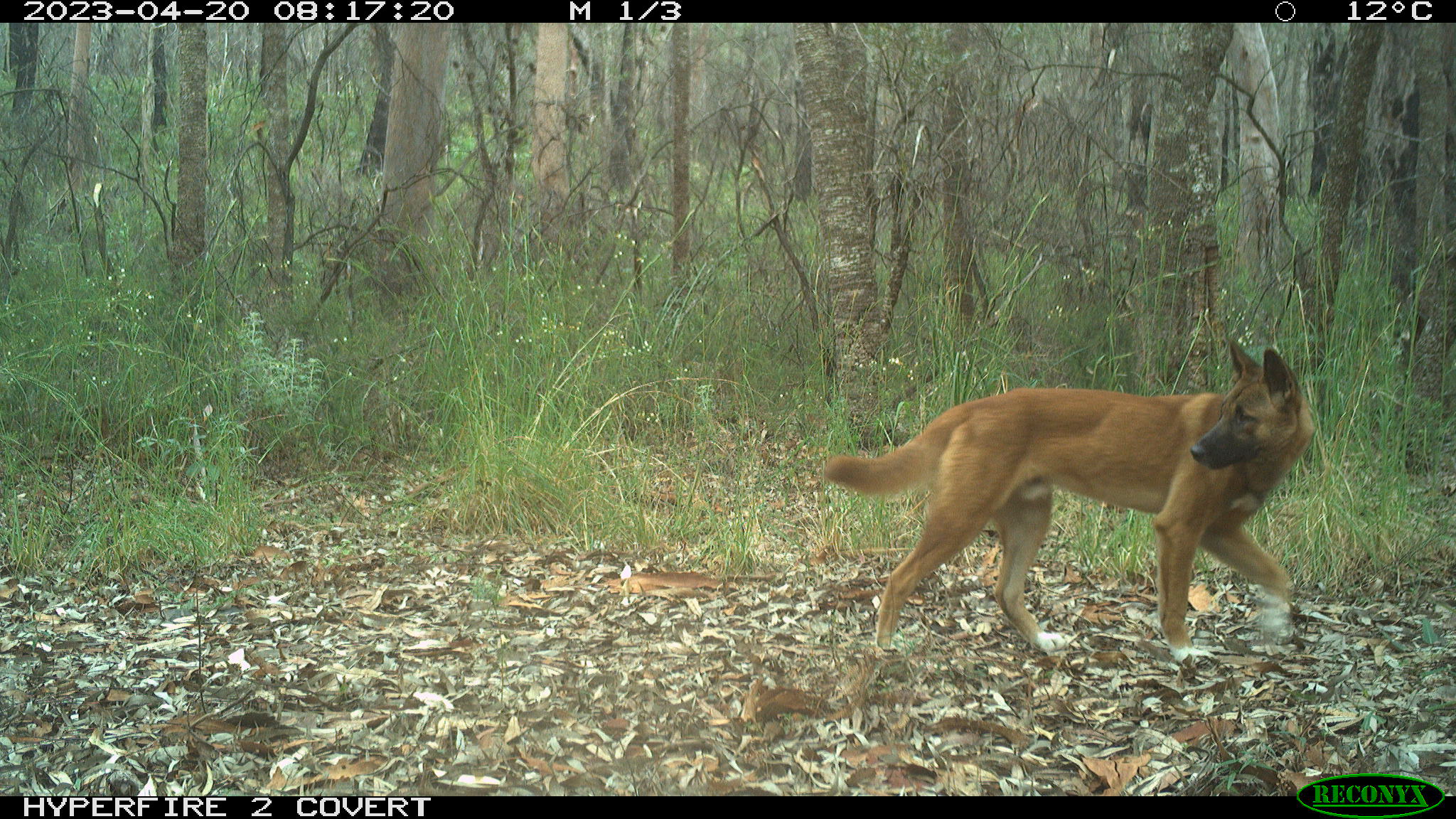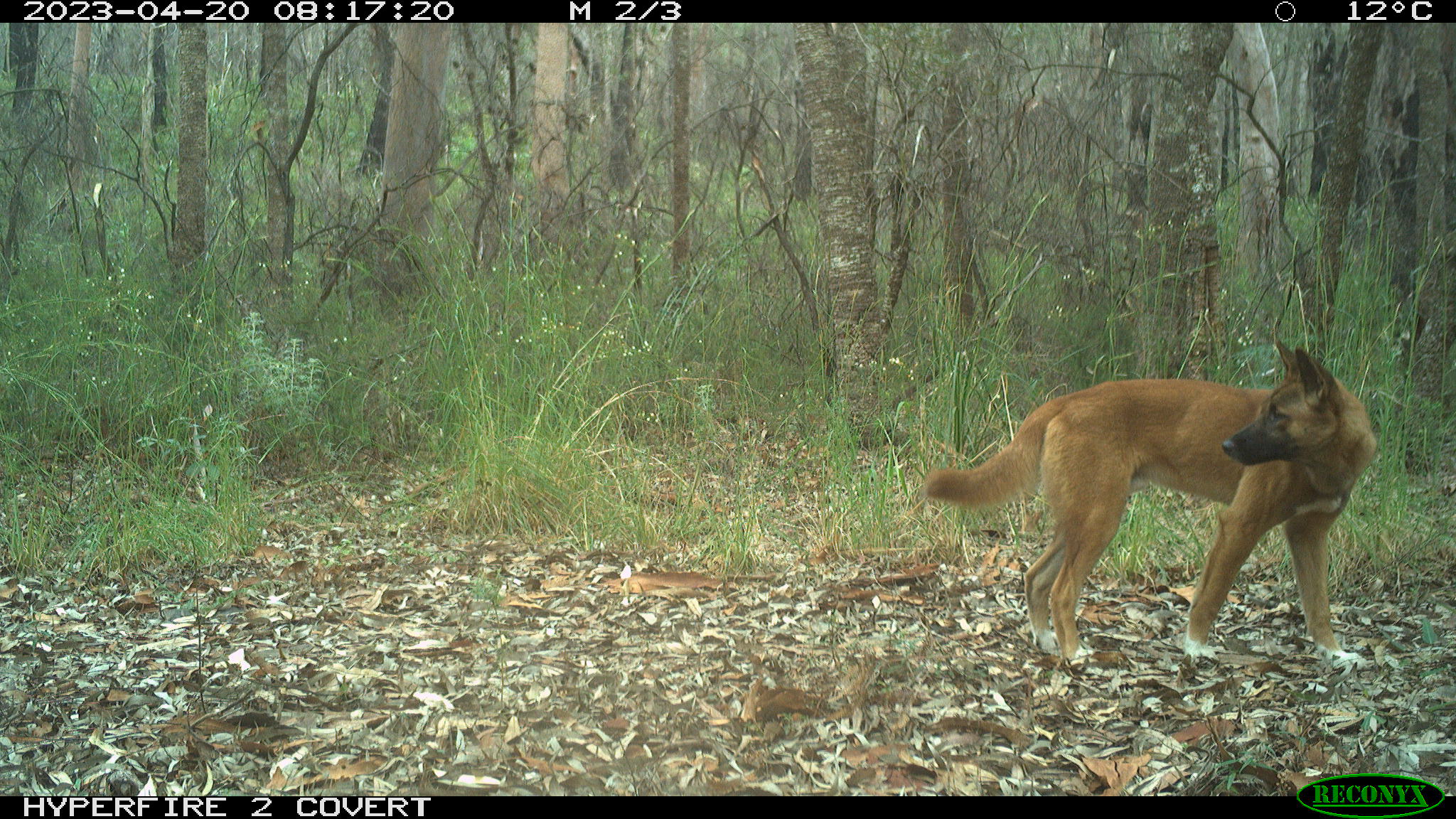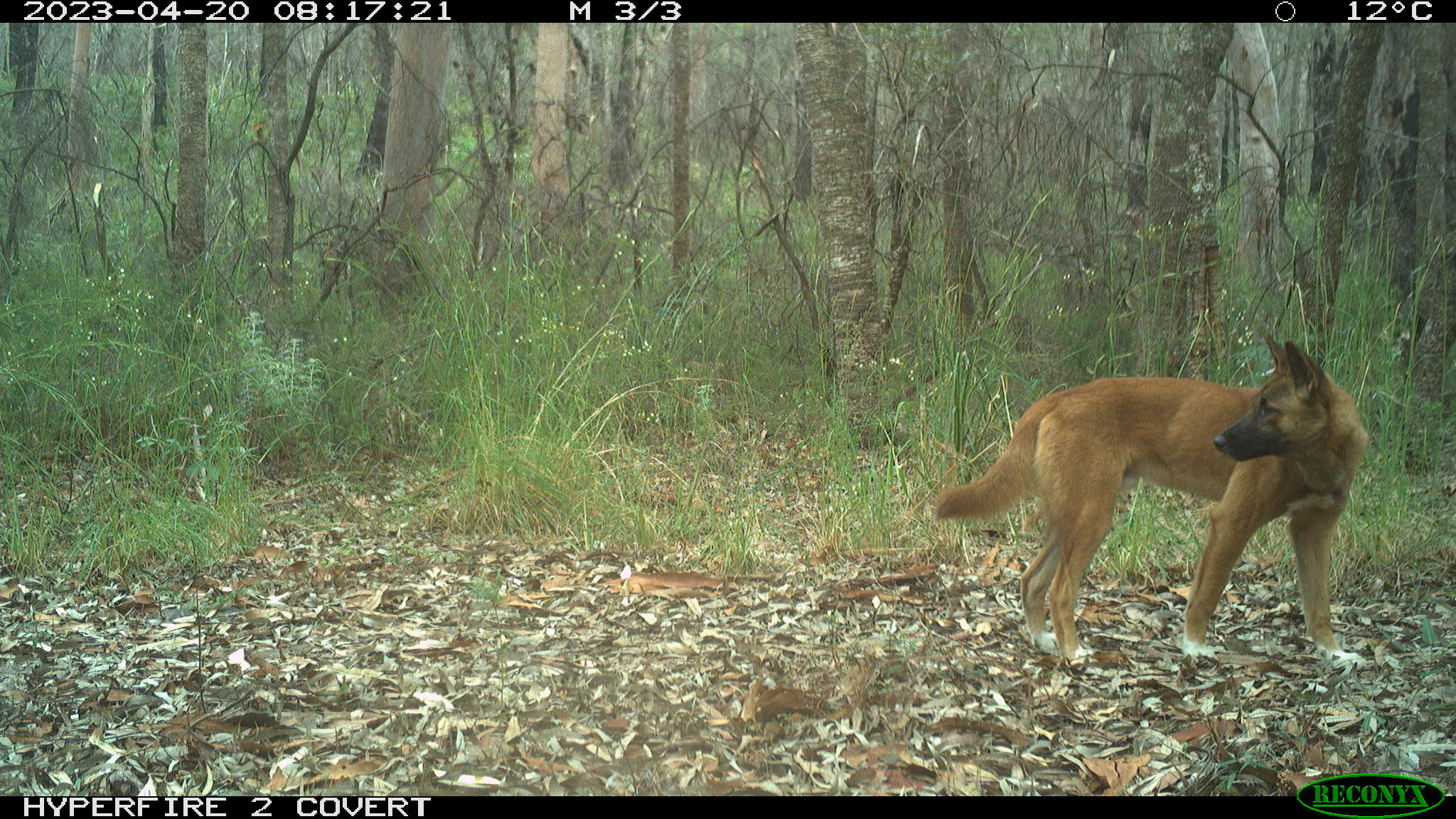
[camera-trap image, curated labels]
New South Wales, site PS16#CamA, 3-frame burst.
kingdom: Animalia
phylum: Chordata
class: Mammalia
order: Carnivora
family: Canidae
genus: Canis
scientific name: Canis familiaris dingo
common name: dingo